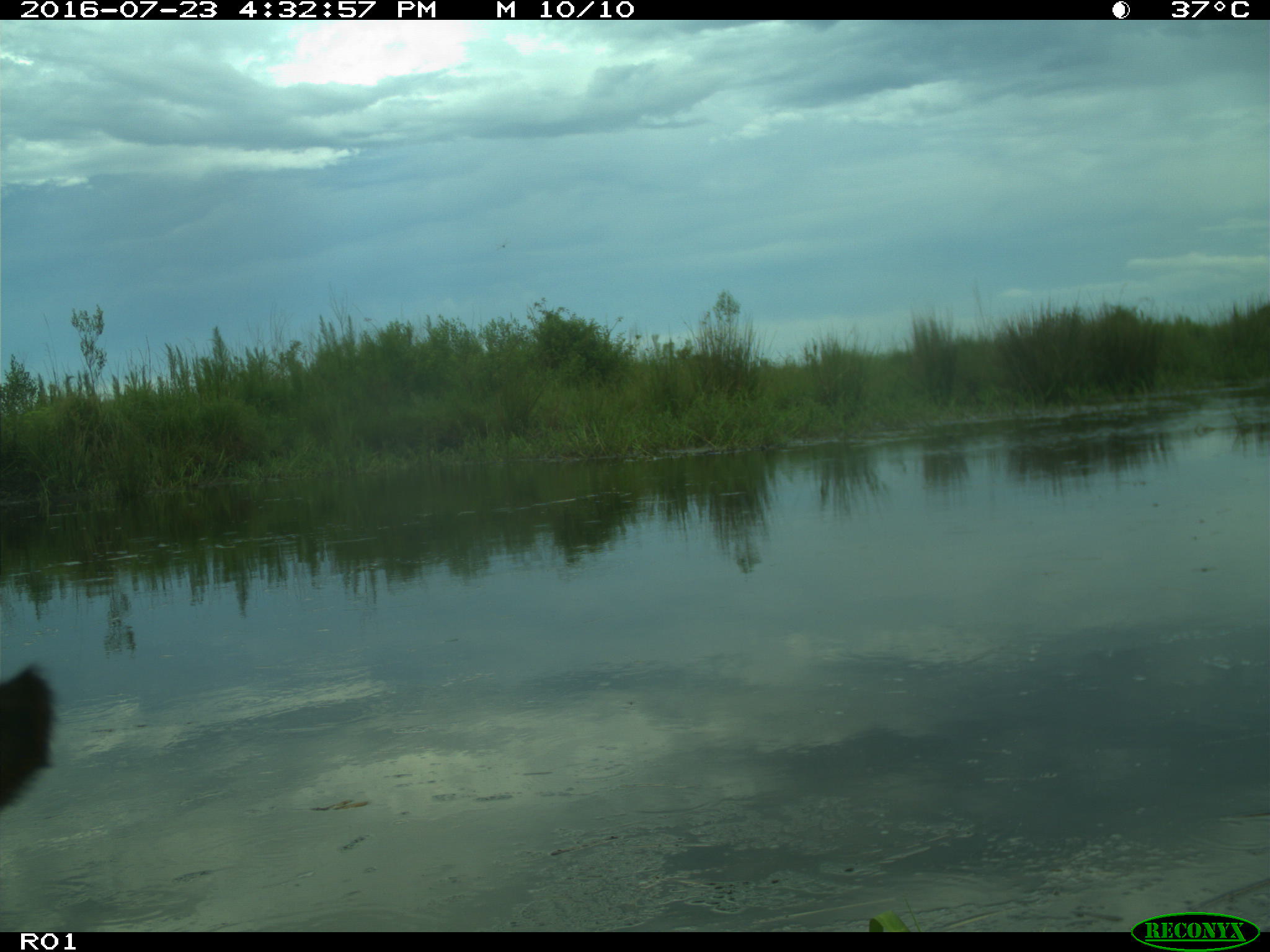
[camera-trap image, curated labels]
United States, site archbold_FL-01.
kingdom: Animalia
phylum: Chordata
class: Mammalia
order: Artiodactyla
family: Bovidae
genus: Bos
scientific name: Bos taurus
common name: domestic cow